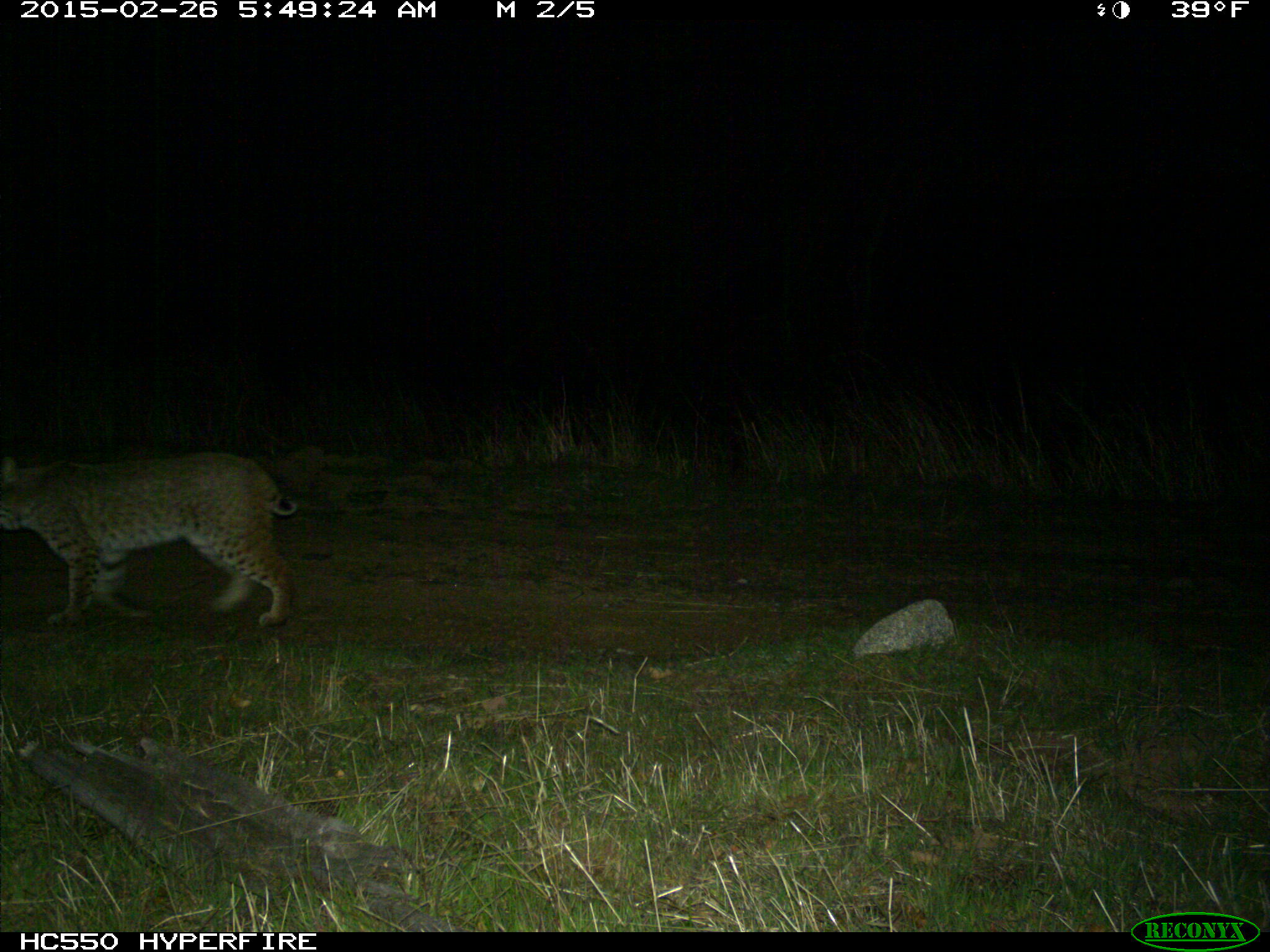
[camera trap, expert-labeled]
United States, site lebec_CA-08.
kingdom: Animalia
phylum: Chordata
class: Mammalia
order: Carnivora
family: Felidae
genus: Lynx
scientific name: Lynx rufus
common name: bobcat